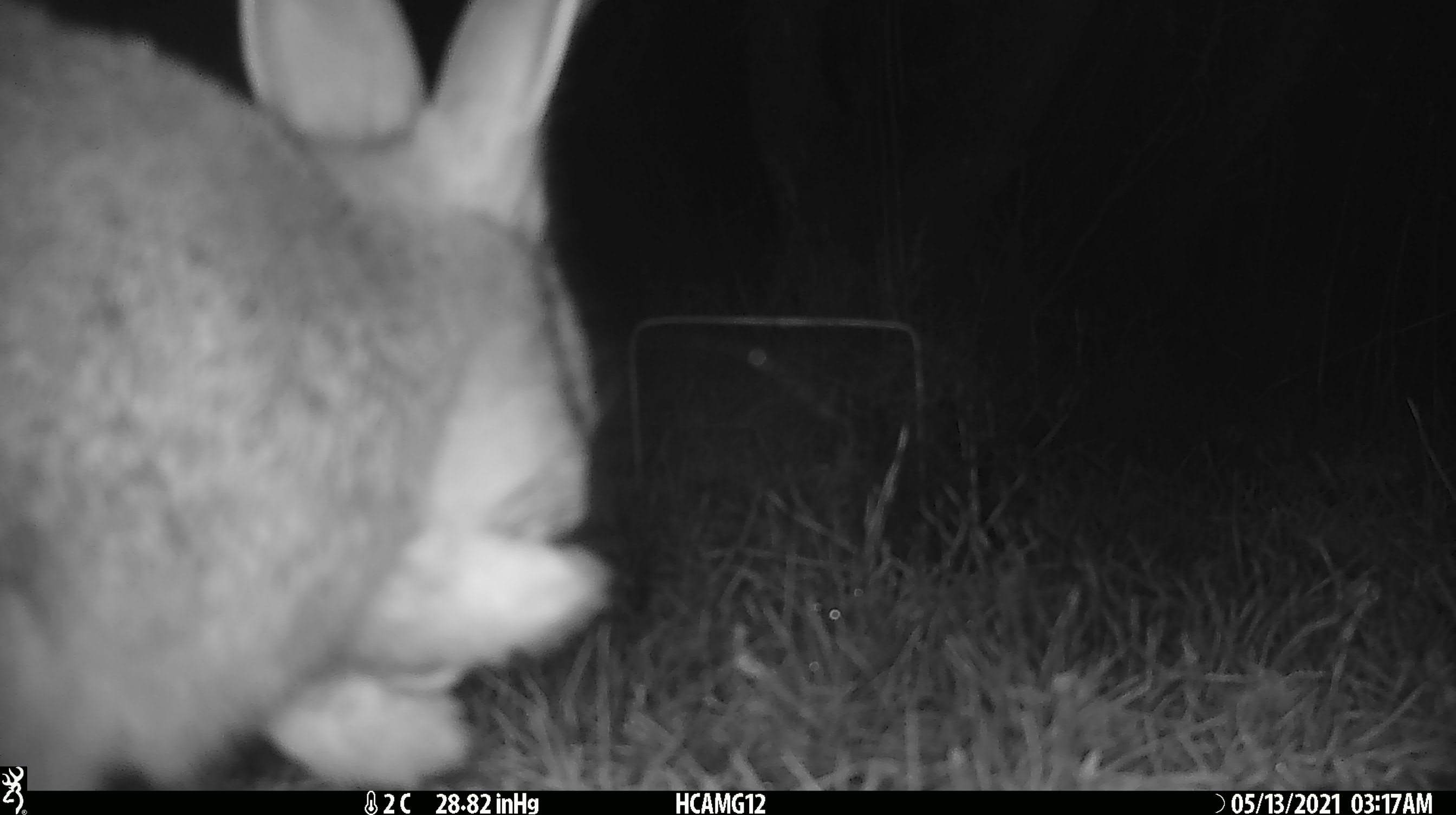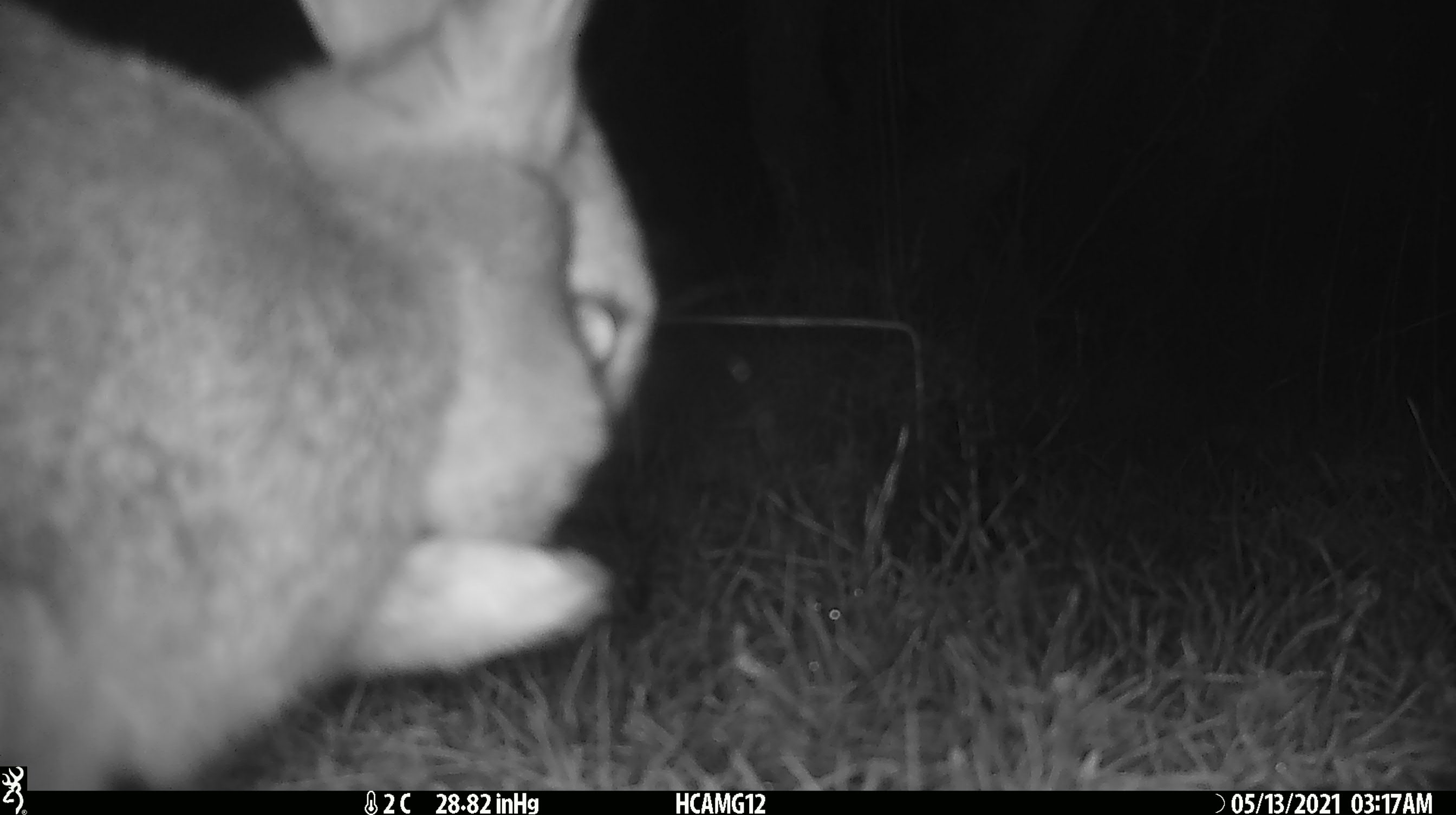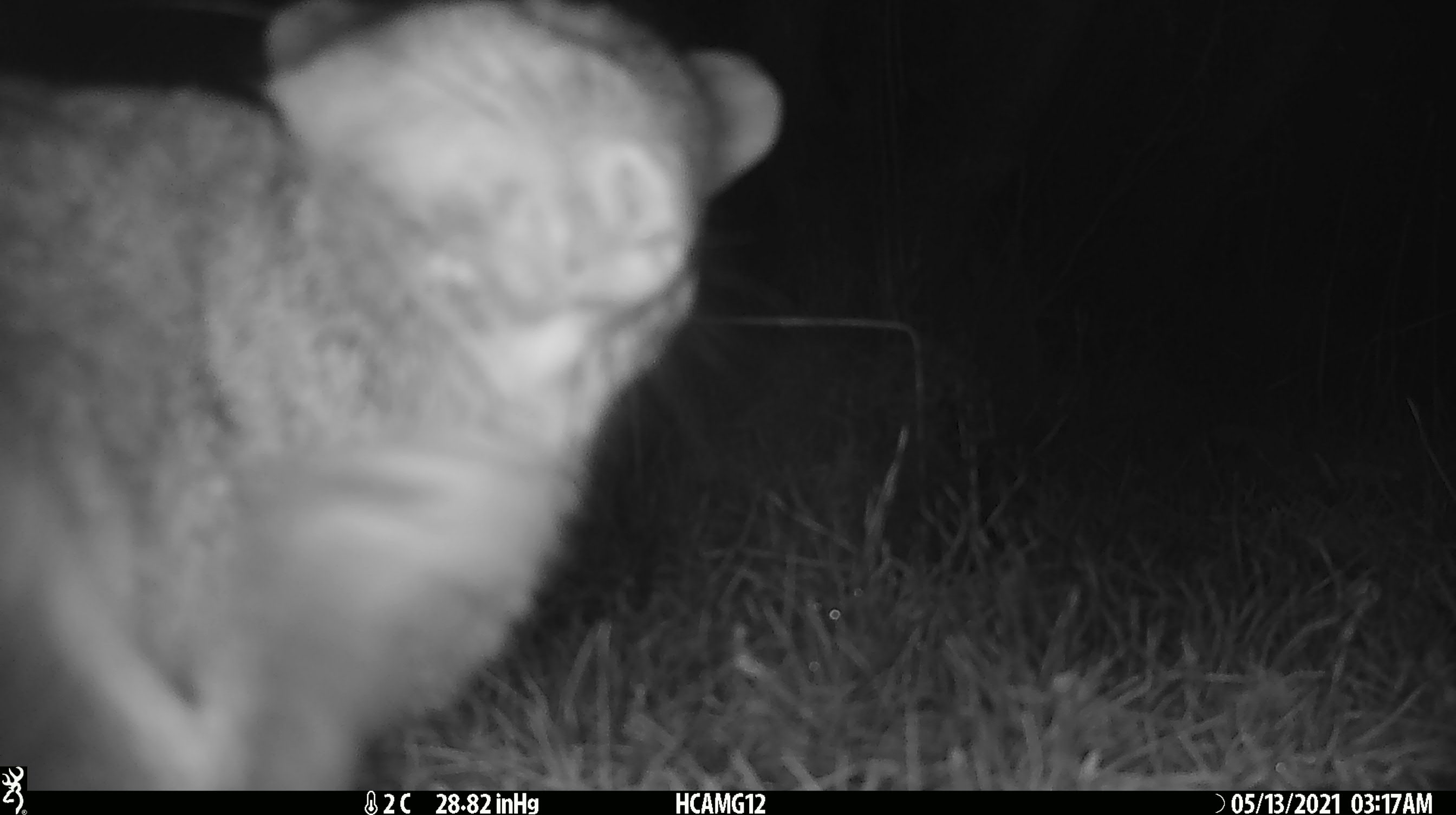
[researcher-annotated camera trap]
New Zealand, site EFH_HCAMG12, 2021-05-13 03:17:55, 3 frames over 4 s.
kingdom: Animalia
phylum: Chordata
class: Mammalia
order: Lagomorpha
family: Leporidae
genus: Oryctolagus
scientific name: Oryctolagus cuniculus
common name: european rabbit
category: rabbit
Rabbit (european rabbit) (Oryctolagus cuniculus).